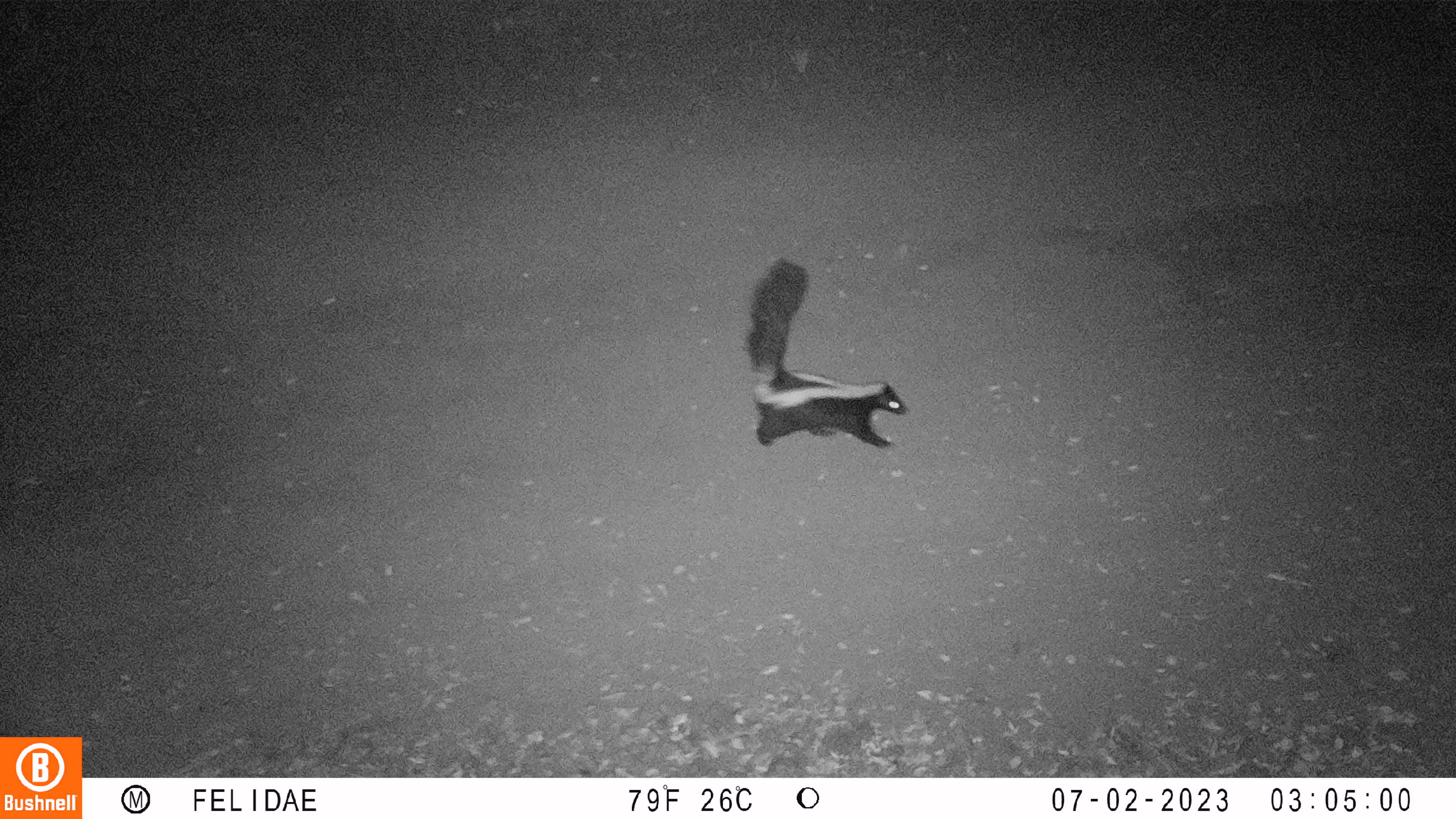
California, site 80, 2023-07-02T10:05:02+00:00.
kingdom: Animalia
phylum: Chordata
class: Mammalia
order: Carnivora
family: Mephitidae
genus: Mephitis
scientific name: Mephitis mephitis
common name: striped skunk